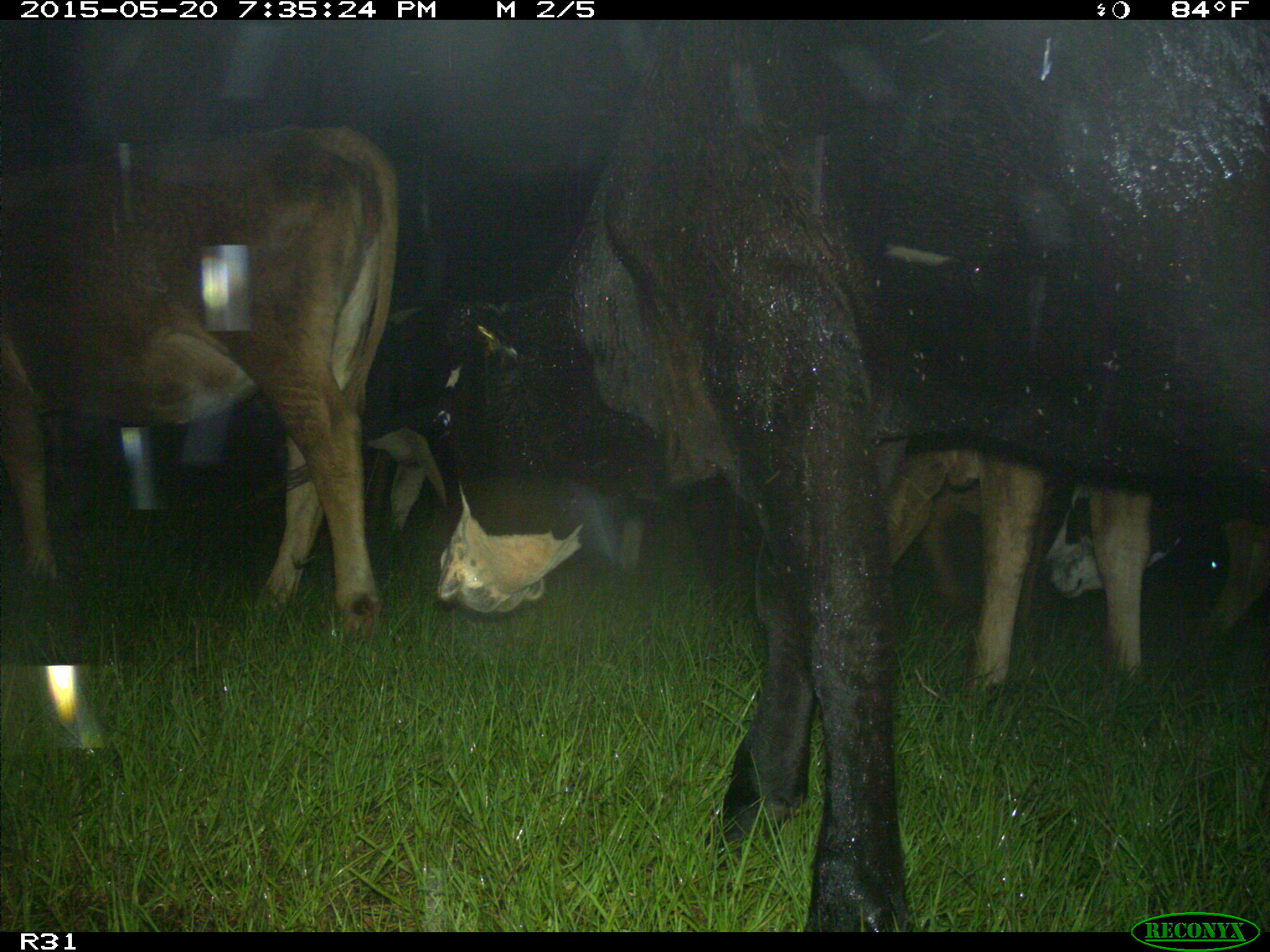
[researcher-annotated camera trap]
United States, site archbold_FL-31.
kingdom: Animalia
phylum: Chordata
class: Mammalia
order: Artiodactyla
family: Bovidae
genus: Bos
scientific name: Bos taurus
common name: domestic cow